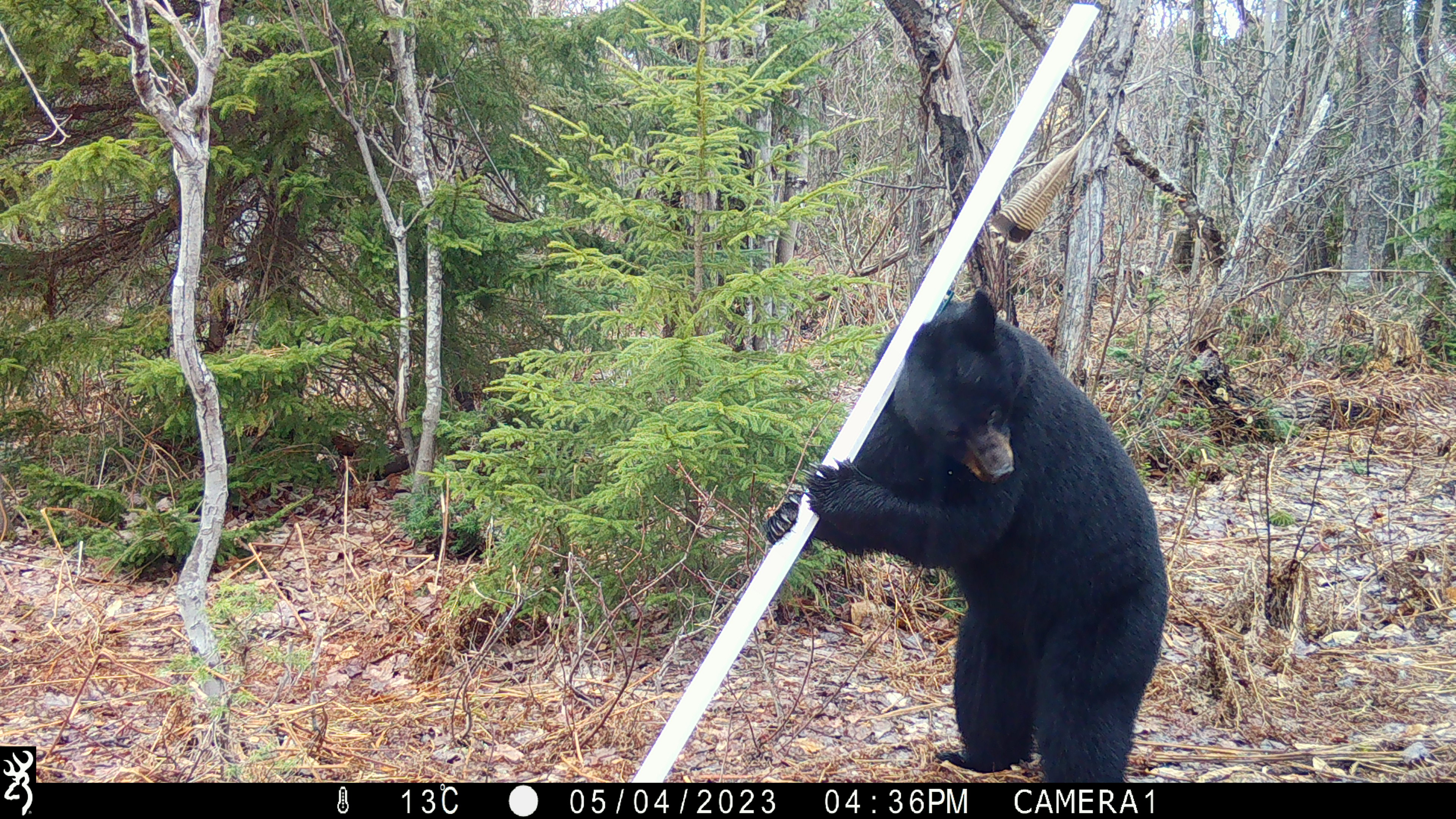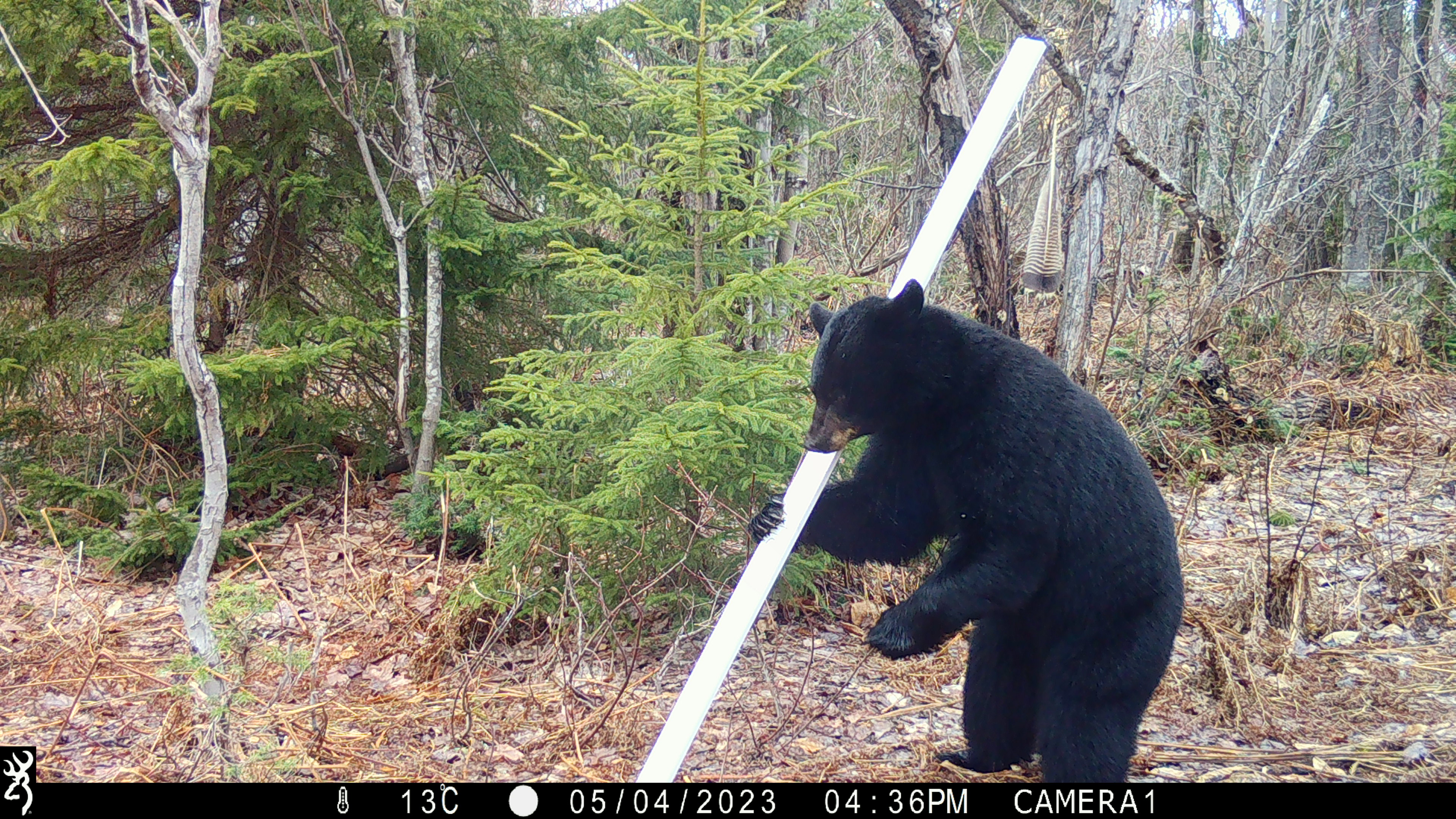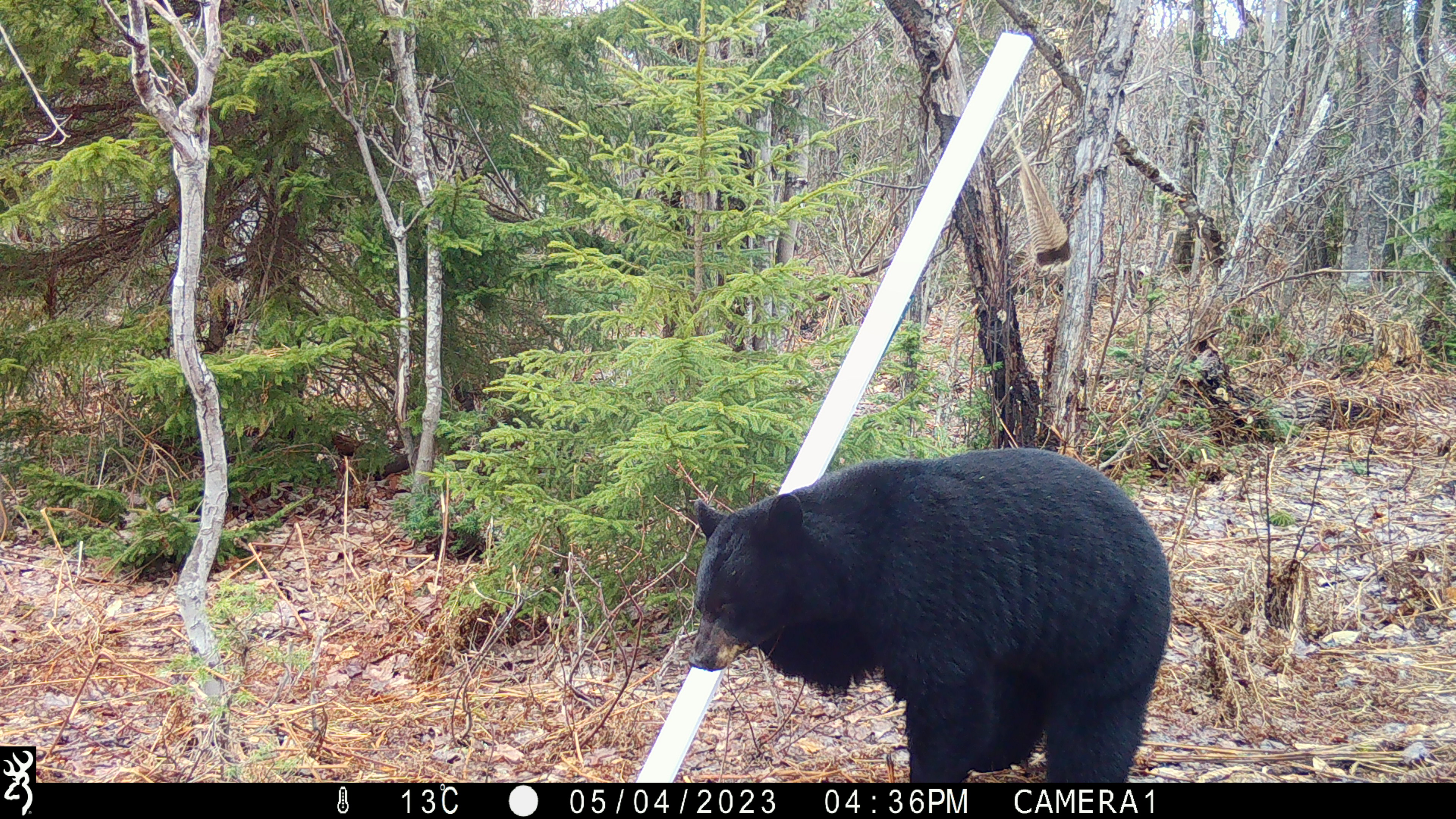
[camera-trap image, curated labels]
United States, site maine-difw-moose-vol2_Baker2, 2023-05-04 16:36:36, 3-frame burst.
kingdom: Animalia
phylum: Chordata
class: Mammalia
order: Carnivora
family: Ursidae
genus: Ursus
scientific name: Ursus americanus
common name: black bear